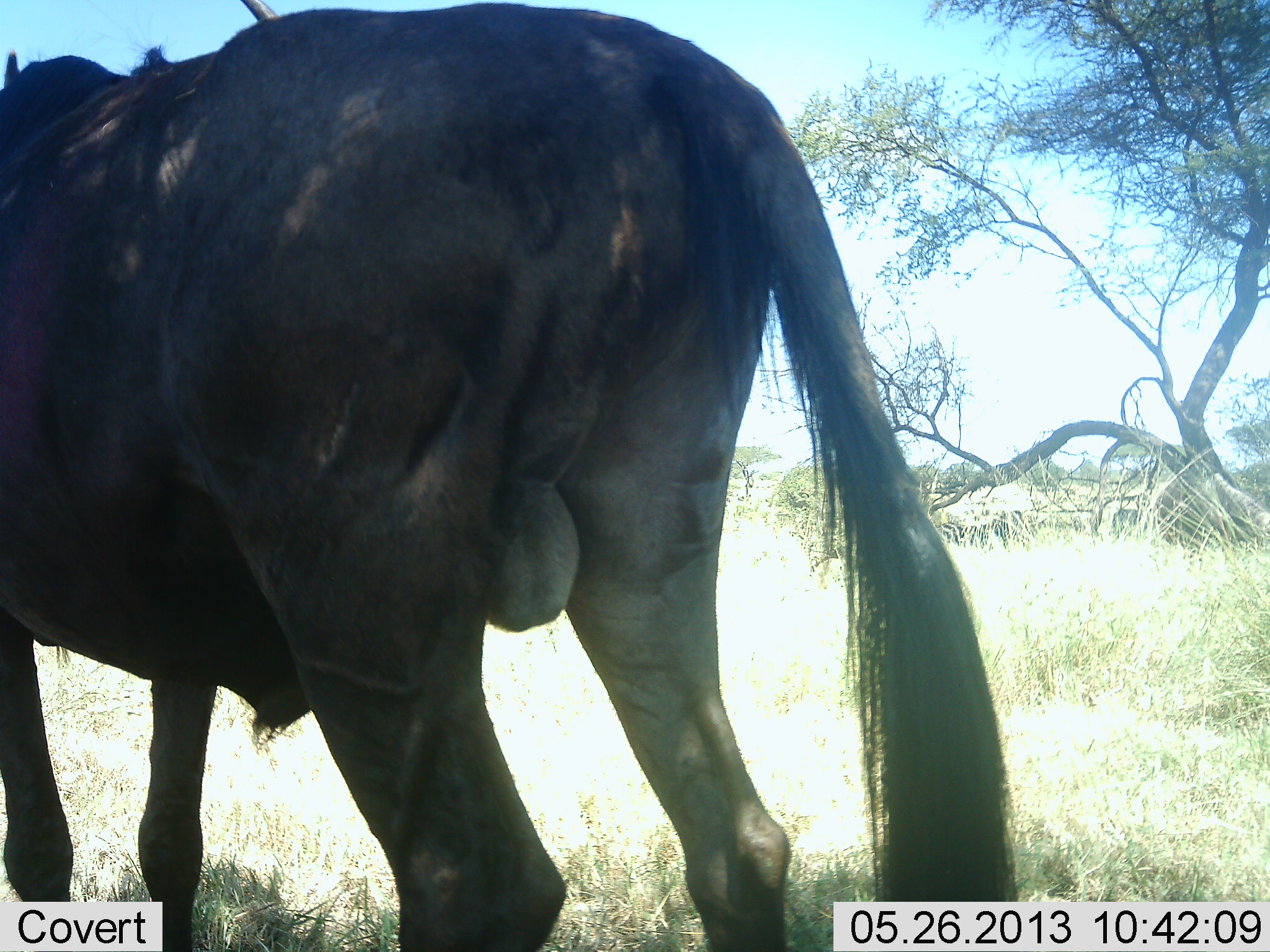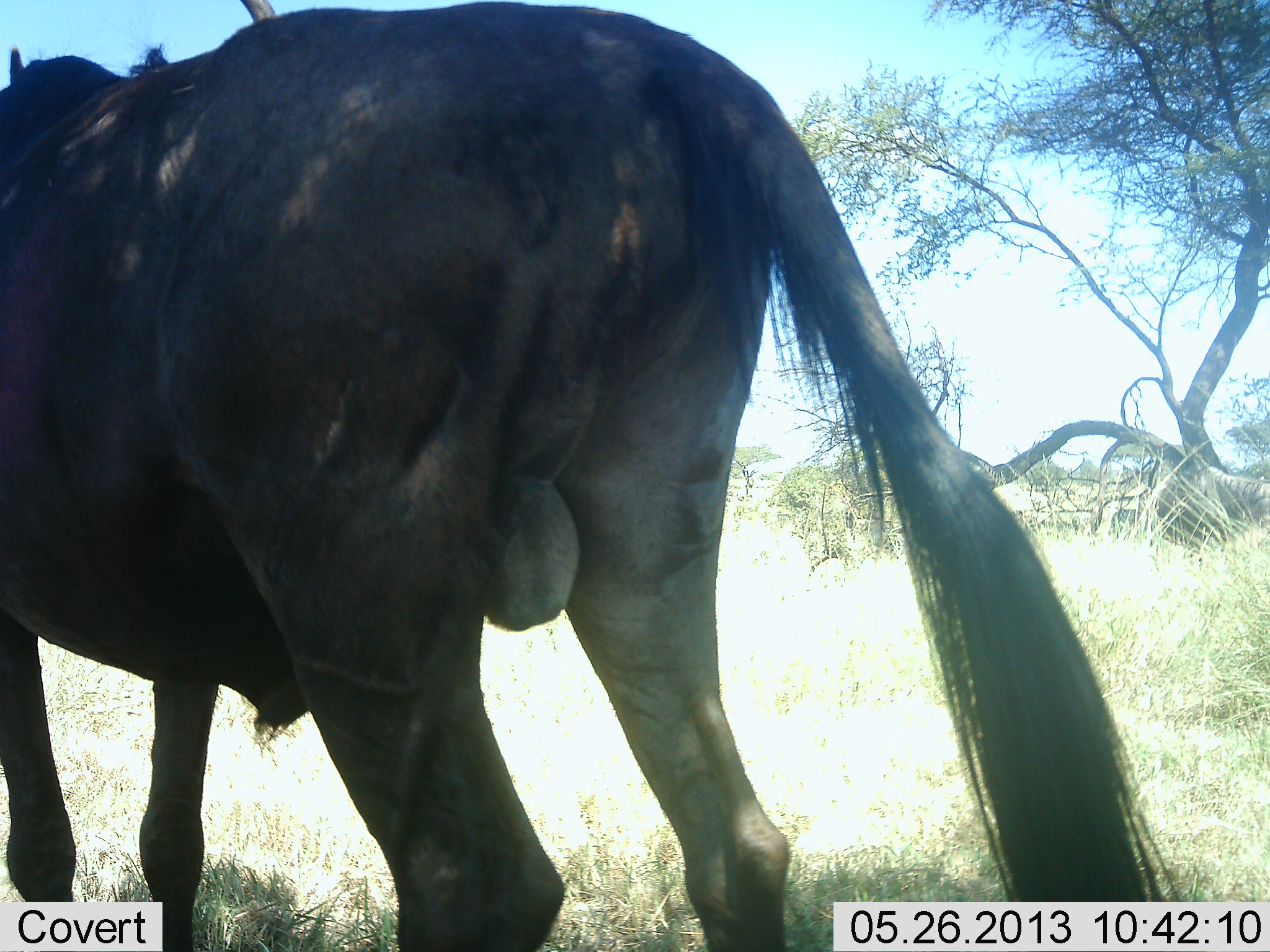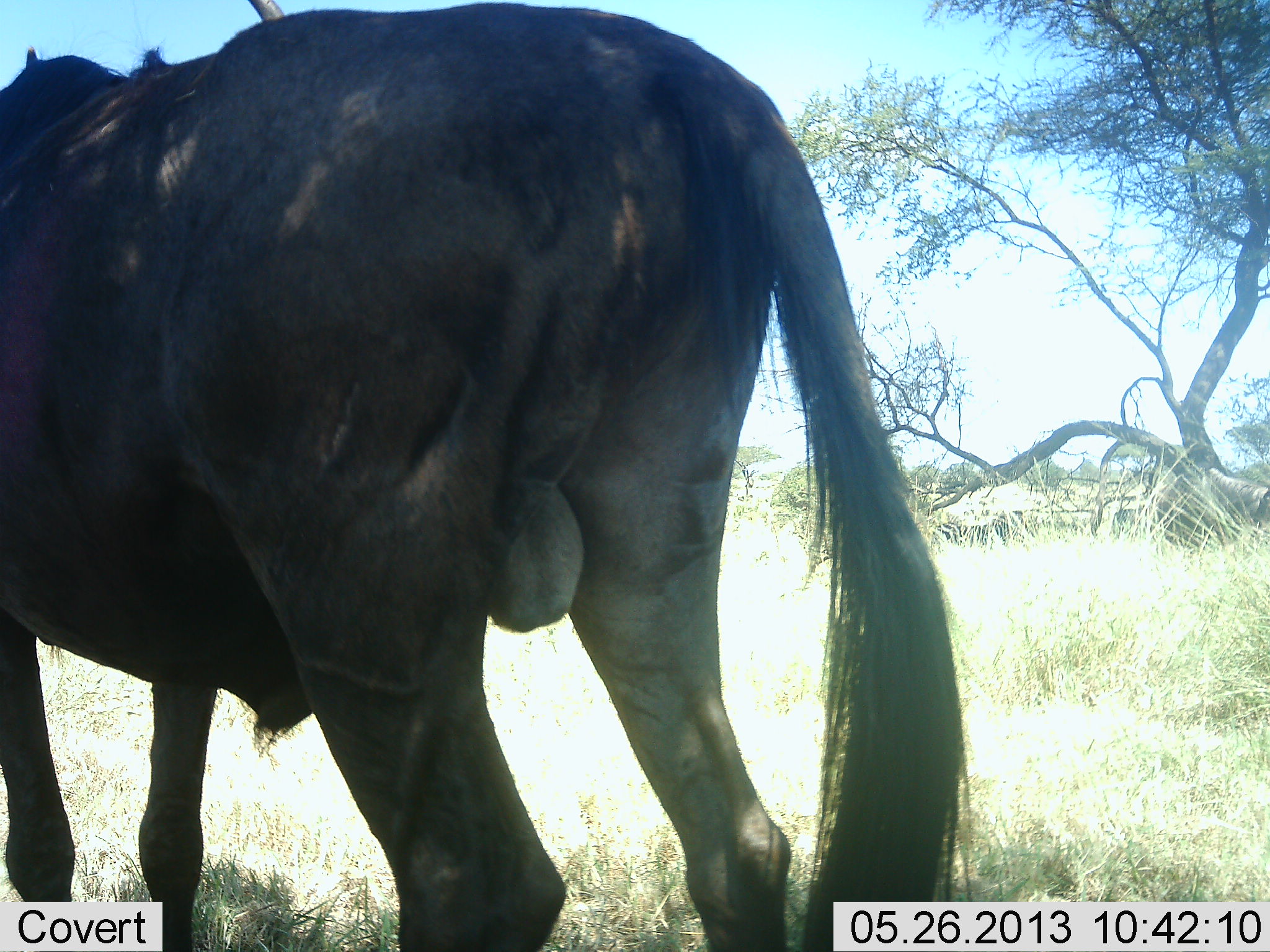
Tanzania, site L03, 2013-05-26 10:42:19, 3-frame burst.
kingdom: Animalia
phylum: Chordata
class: Mammalia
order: Artiodactyla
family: Bovidae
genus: Connochaetes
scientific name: Connochaetes taurinus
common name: blue wildebeest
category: wildebeest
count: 1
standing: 100%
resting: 10%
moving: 0%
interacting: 0%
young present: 0%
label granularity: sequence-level